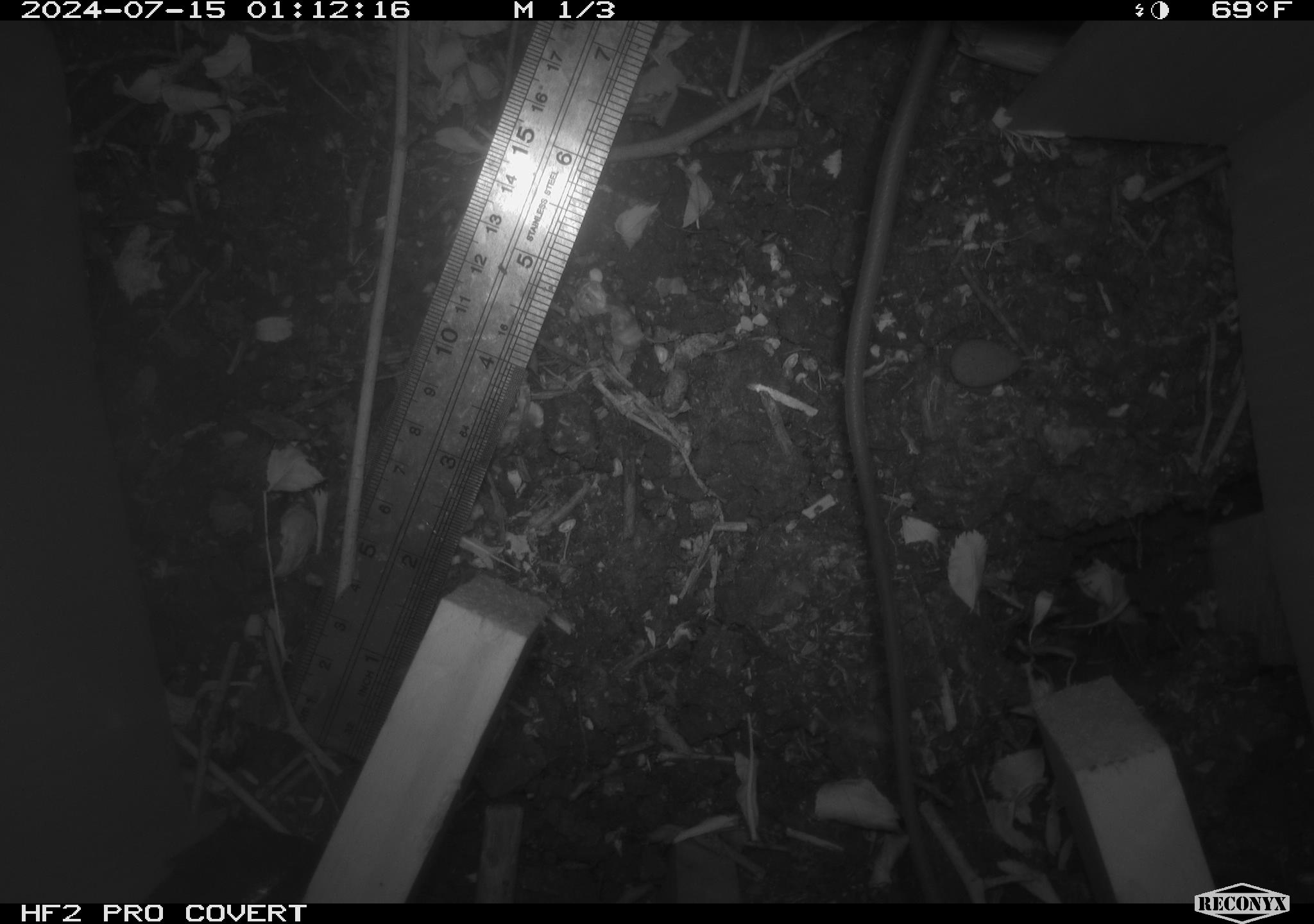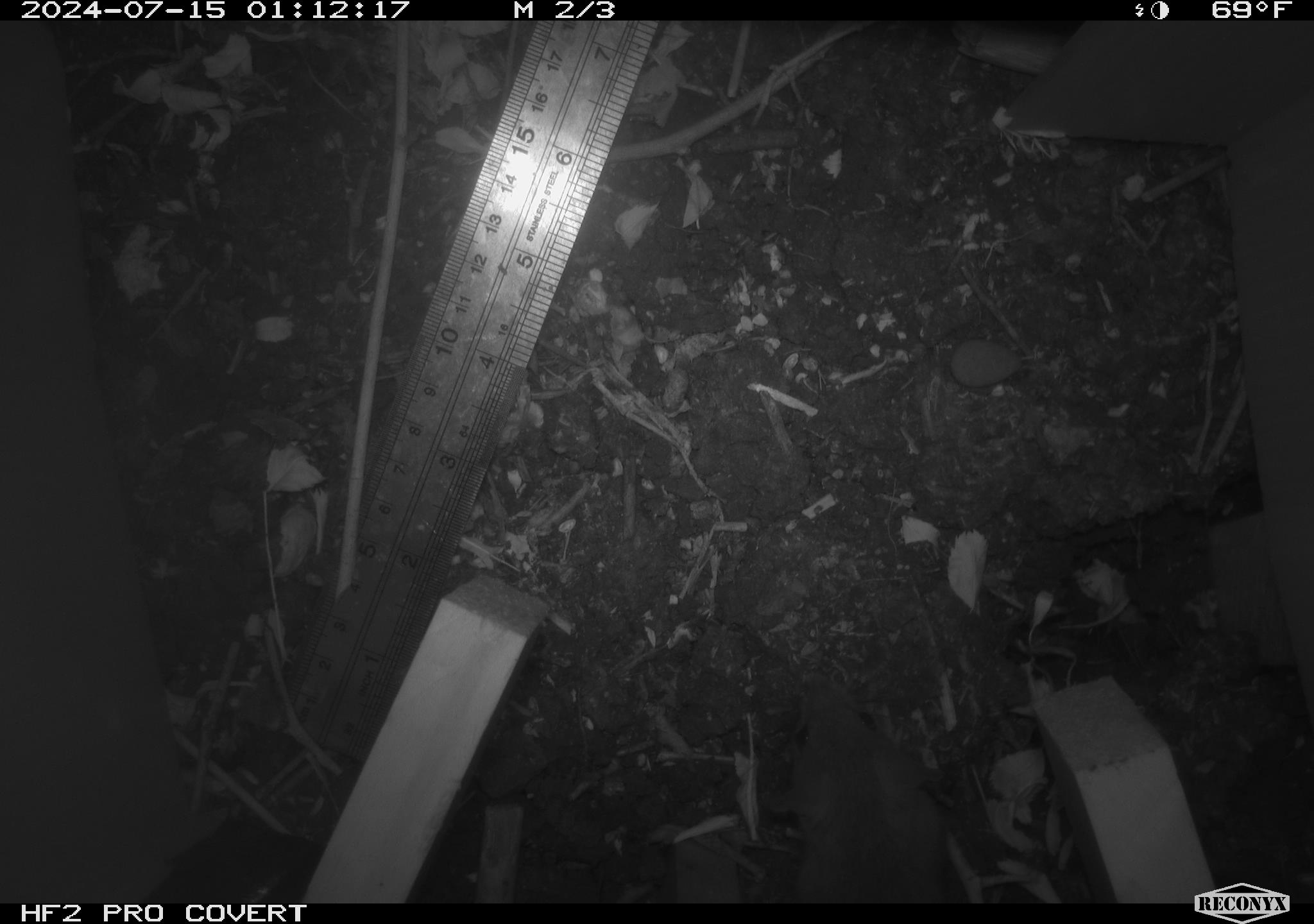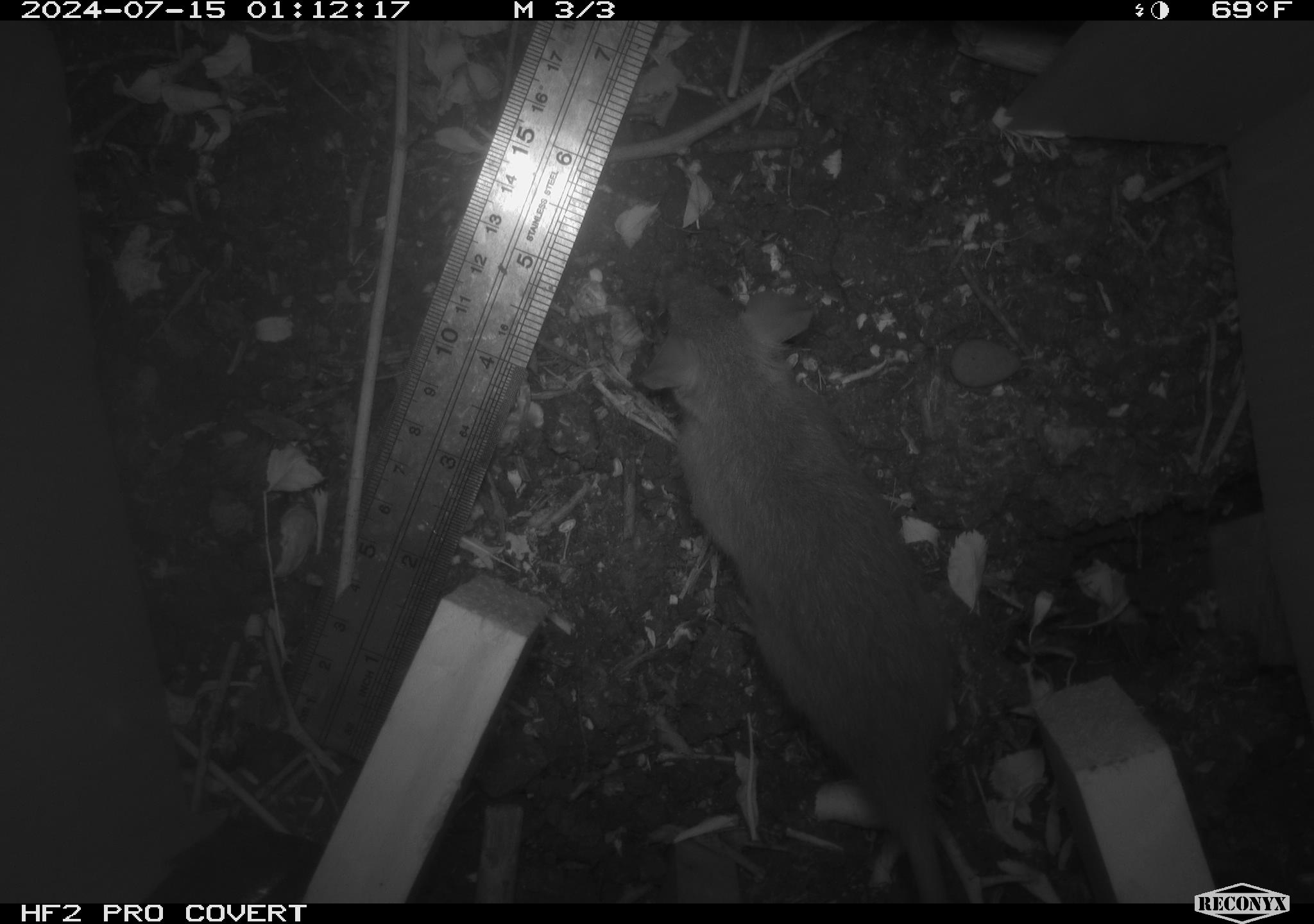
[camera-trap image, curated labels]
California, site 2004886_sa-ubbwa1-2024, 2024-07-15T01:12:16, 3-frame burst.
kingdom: Animalia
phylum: Chordata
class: Mammalia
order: Rodentia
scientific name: Rodentia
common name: mouse species